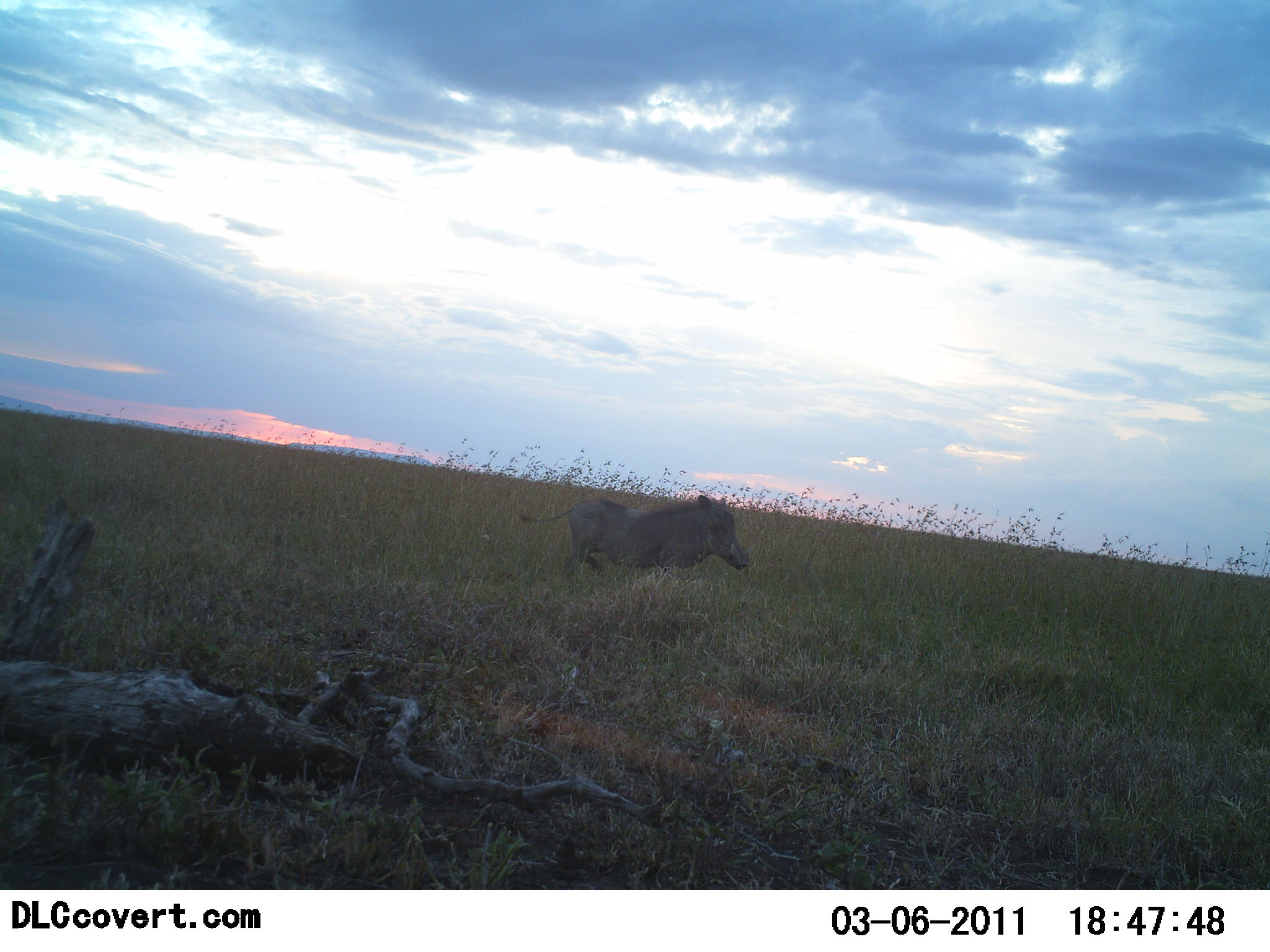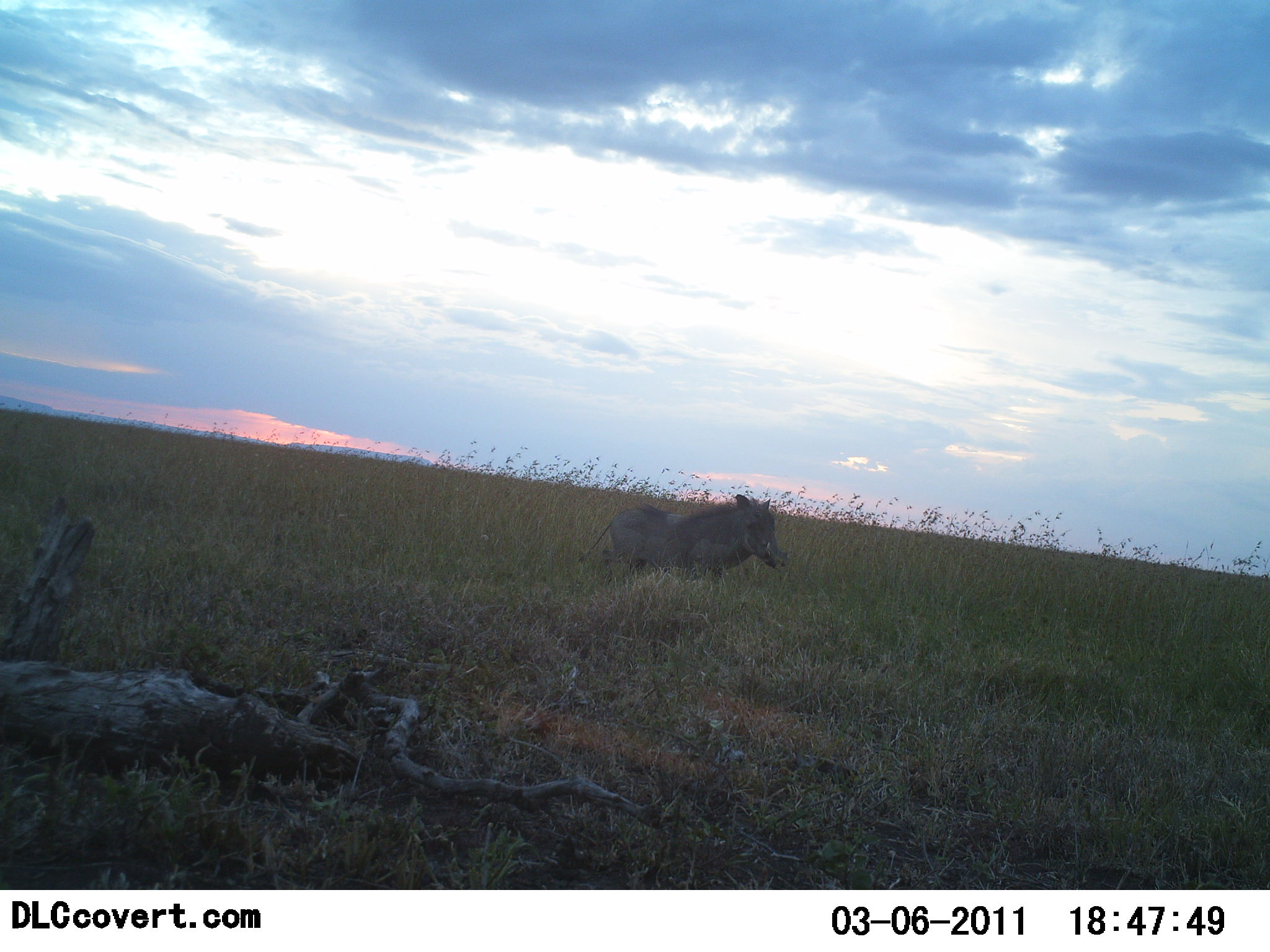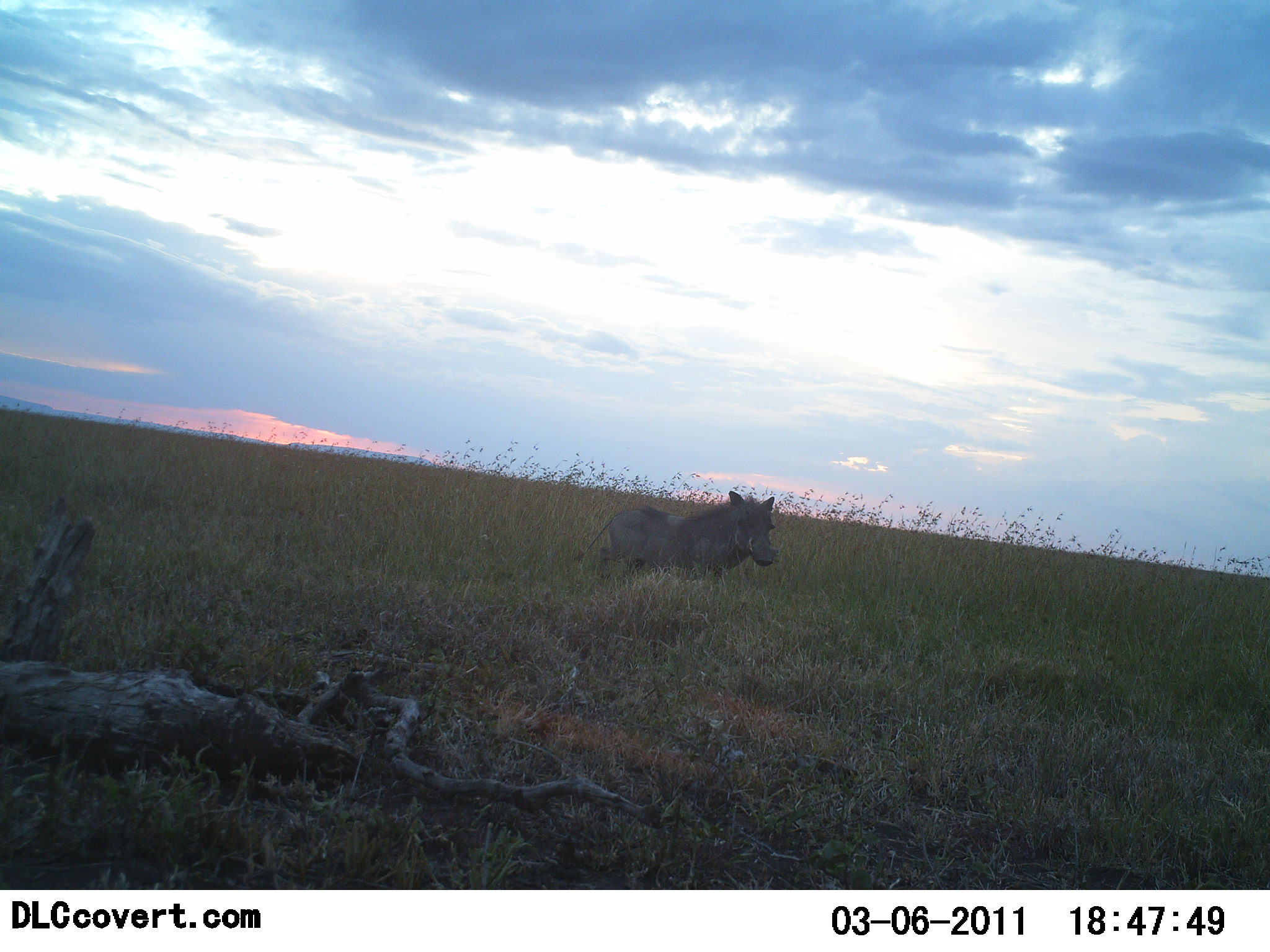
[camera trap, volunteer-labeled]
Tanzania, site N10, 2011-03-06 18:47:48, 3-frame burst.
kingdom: Animalia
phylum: Chordata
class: Mammalia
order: Artiodactyla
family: Suidae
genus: Phacochoerus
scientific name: Phacochoerus africanus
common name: warthog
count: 1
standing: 0%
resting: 0%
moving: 100%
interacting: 0%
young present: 0%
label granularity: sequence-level